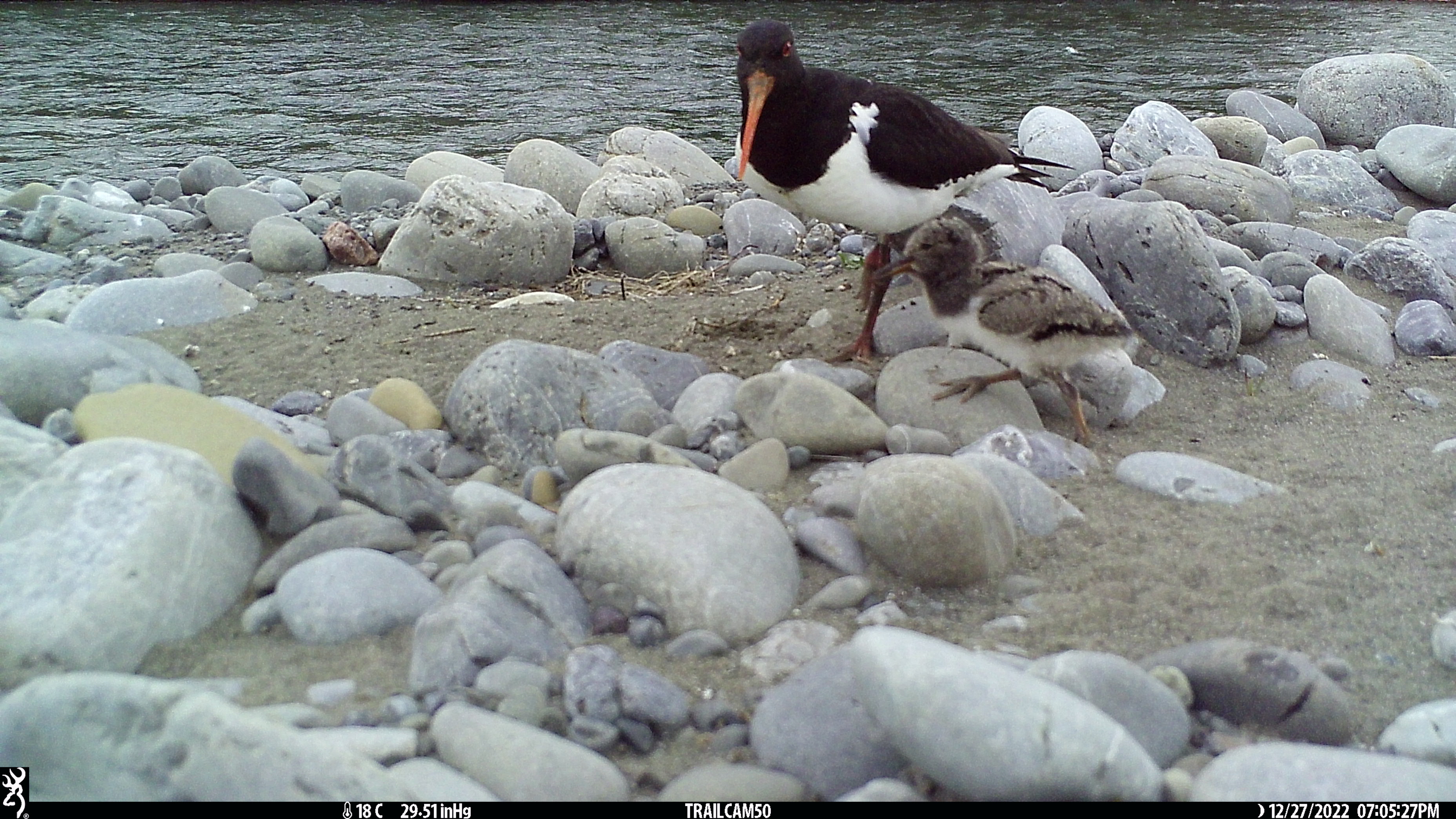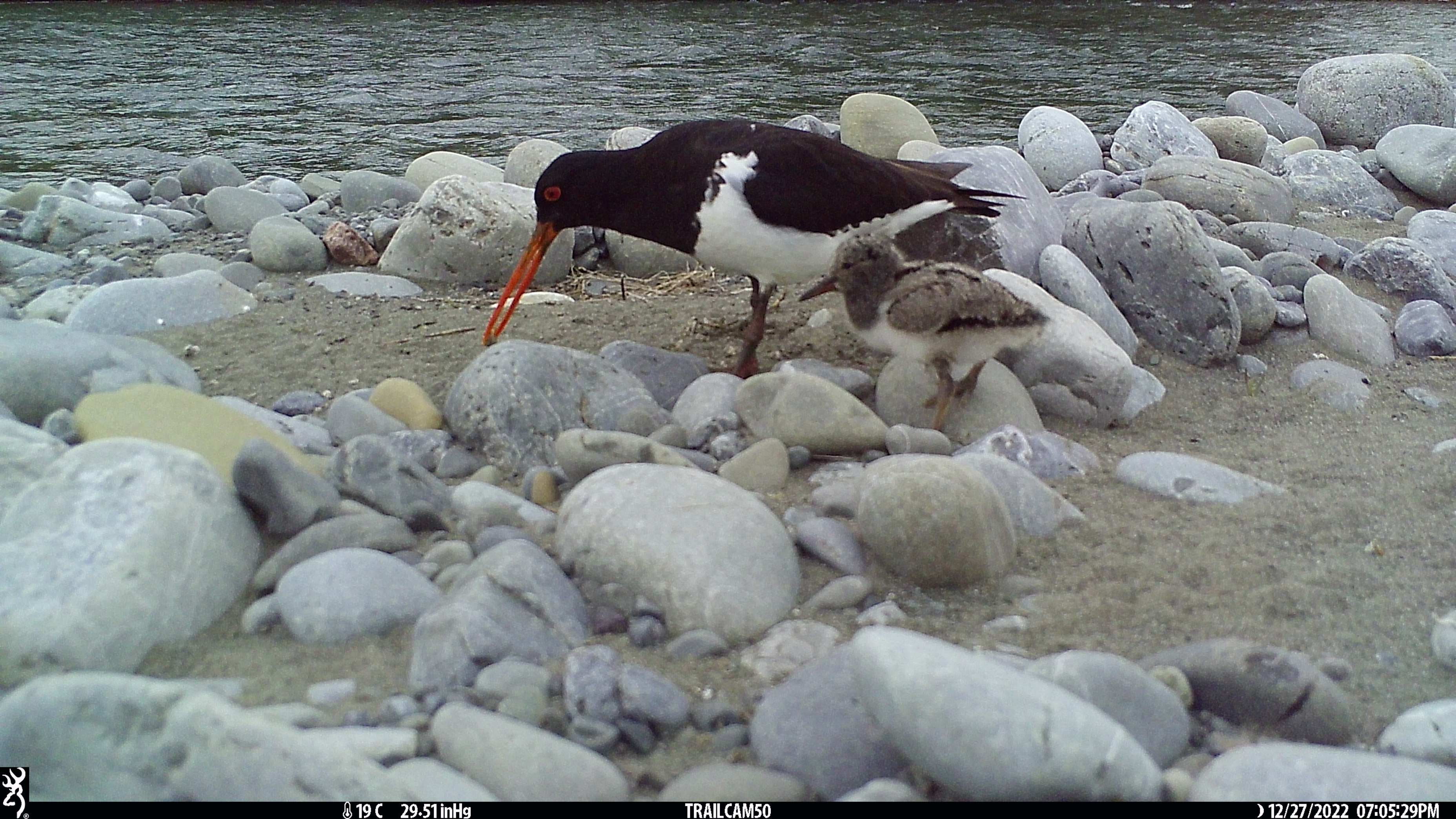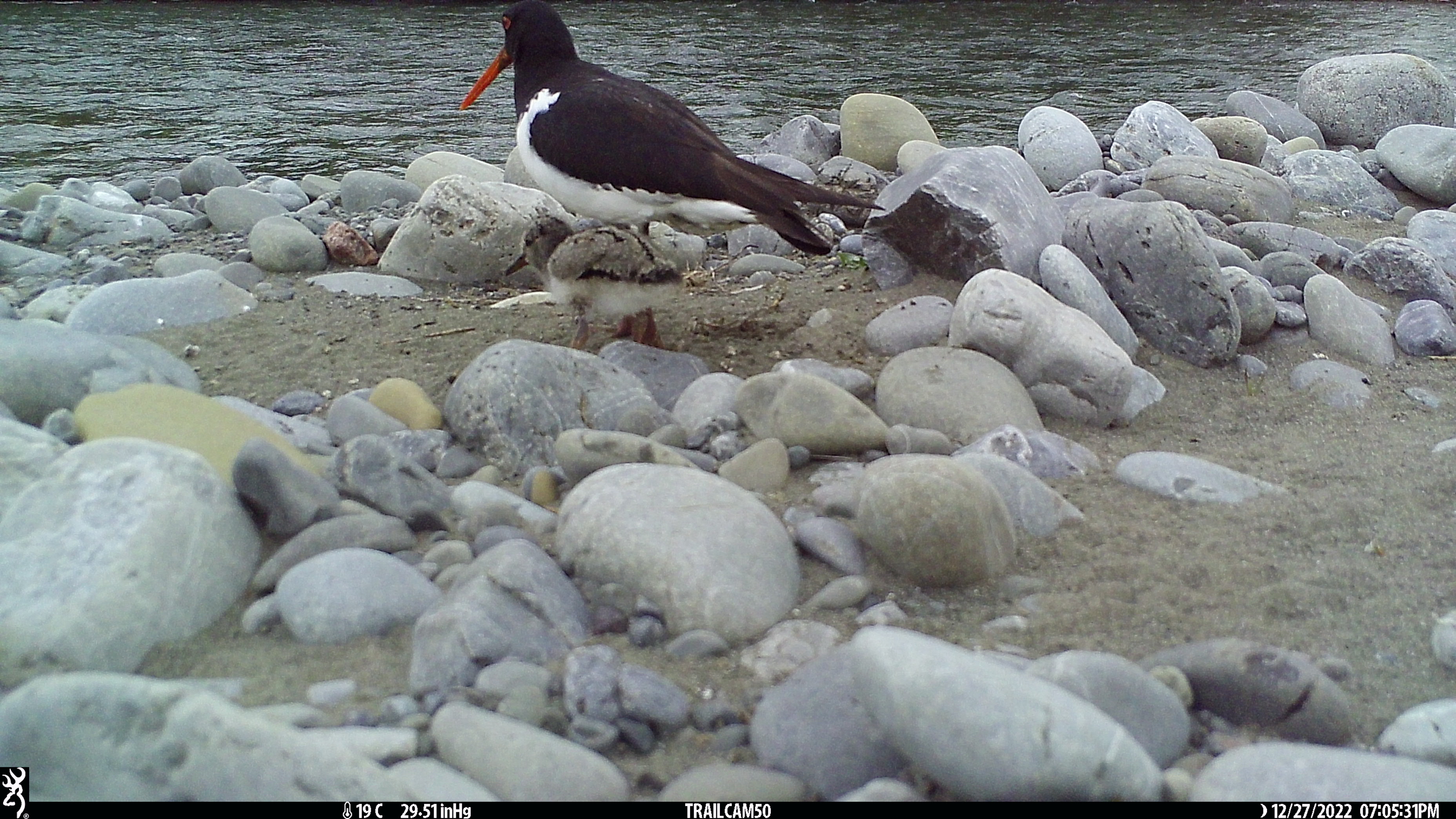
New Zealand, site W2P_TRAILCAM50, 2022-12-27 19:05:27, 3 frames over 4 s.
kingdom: Animalia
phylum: Chordata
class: Aves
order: Charadriiformes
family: Haematopodidae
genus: Haematopus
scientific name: Haematopus unicolor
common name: variable oystercatcher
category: oystercatcher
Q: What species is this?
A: Oystercatcher (variable oystercatcher) (Haematopus unicolor).